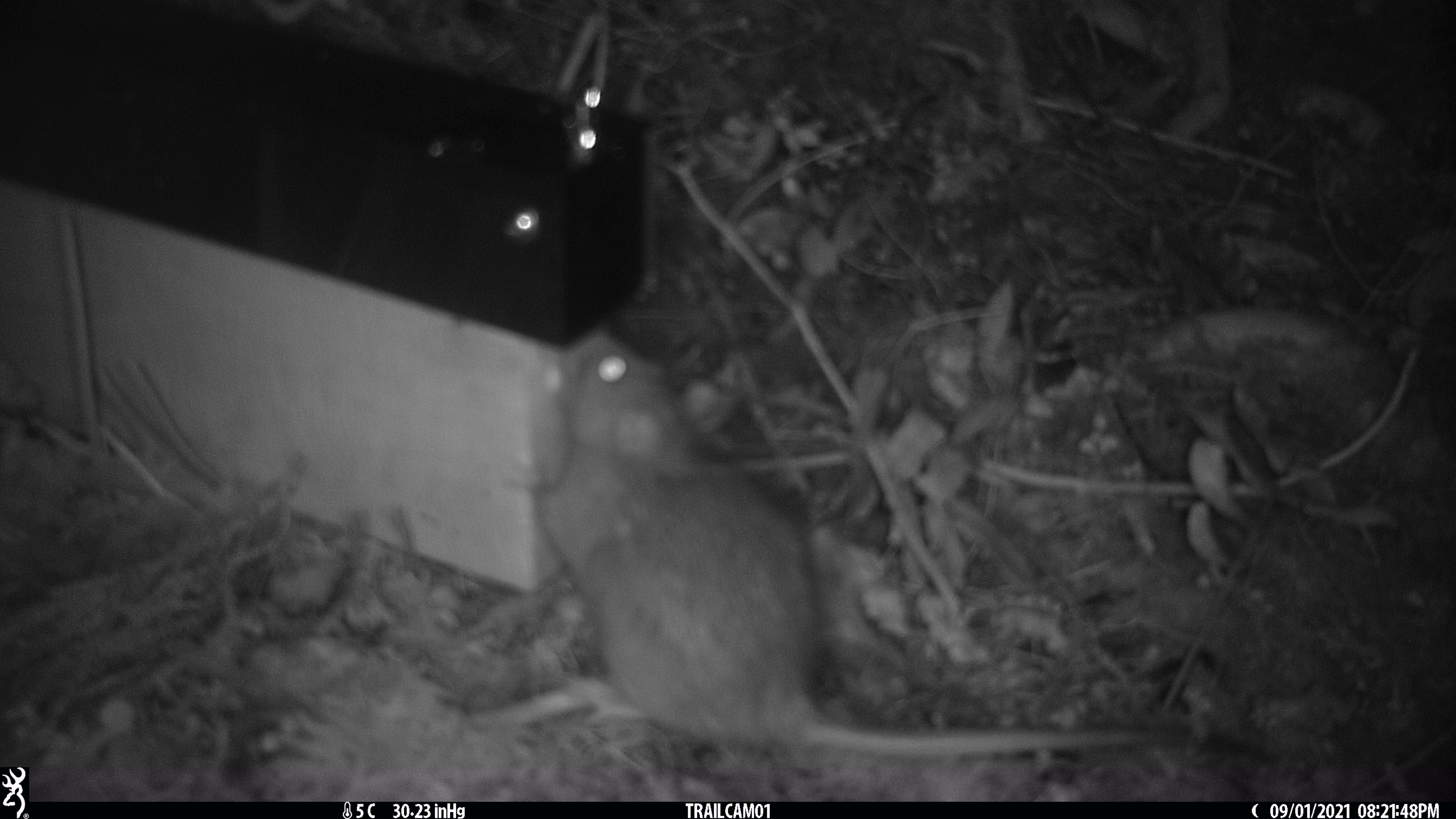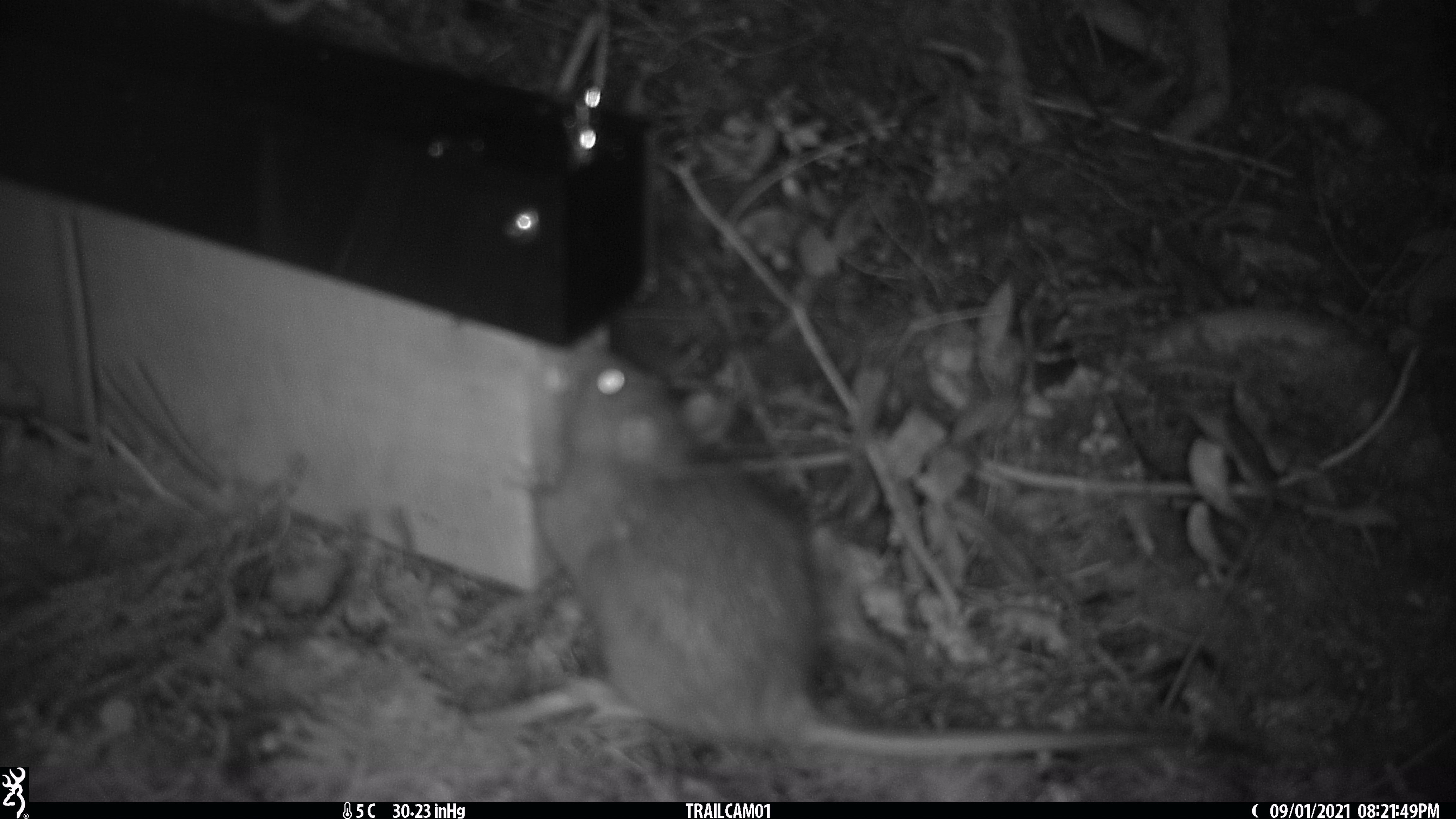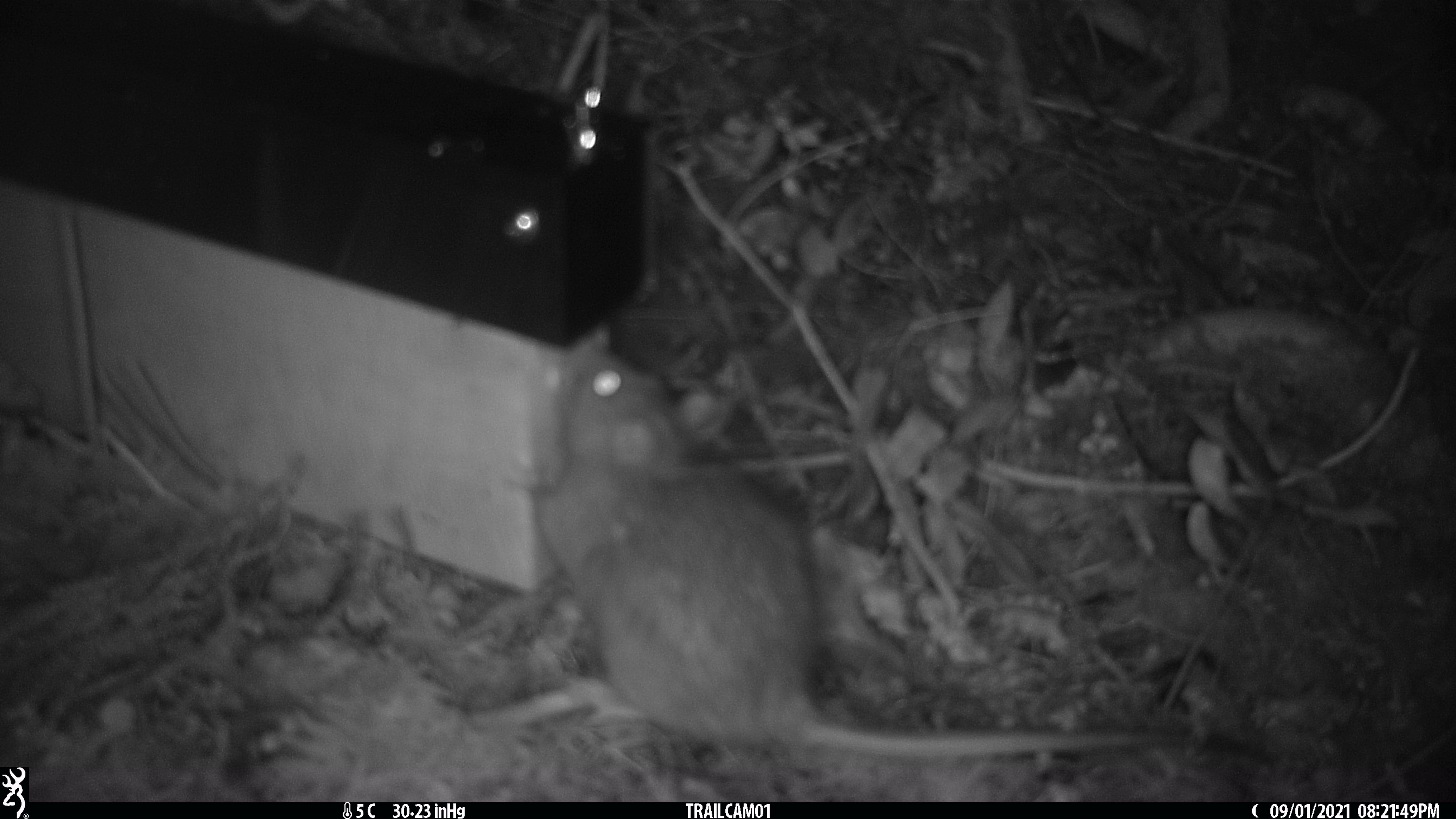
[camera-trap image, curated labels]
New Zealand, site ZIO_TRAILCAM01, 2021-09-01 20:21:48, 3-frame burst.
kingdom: Animalia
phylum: Chordata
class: Mammalia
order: Rodentia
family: Muridae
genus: Rattus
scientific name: Rattus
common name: rat